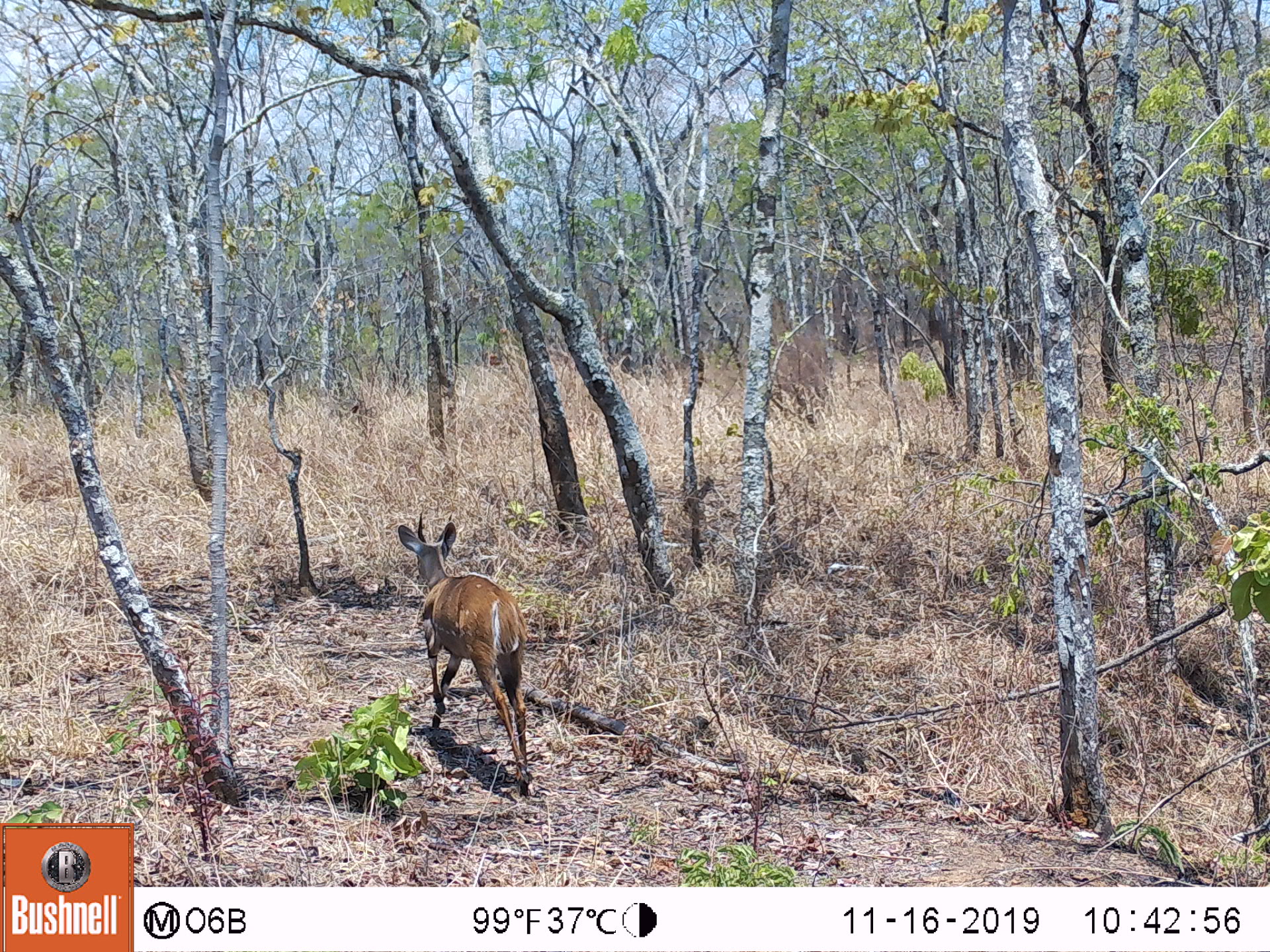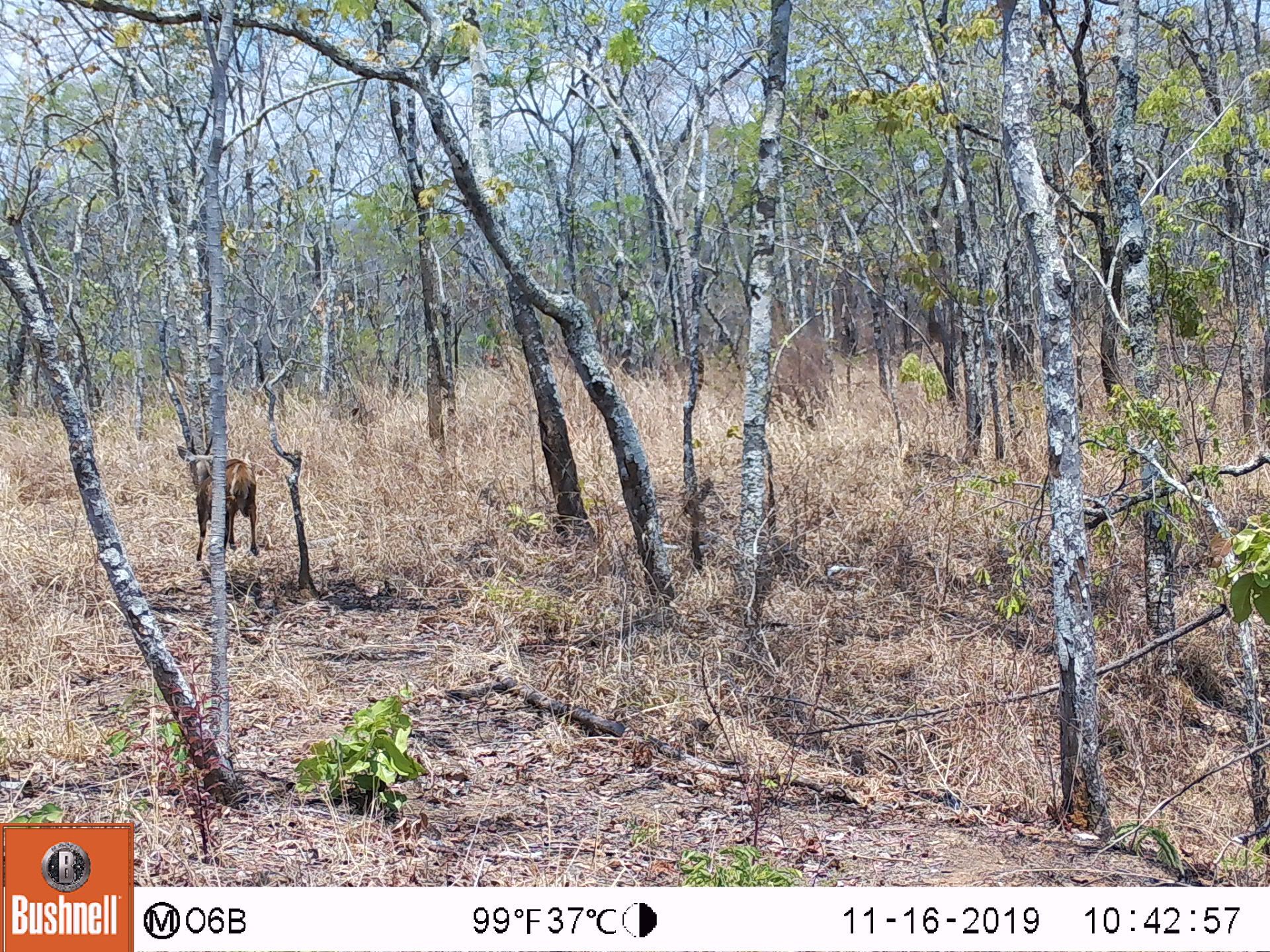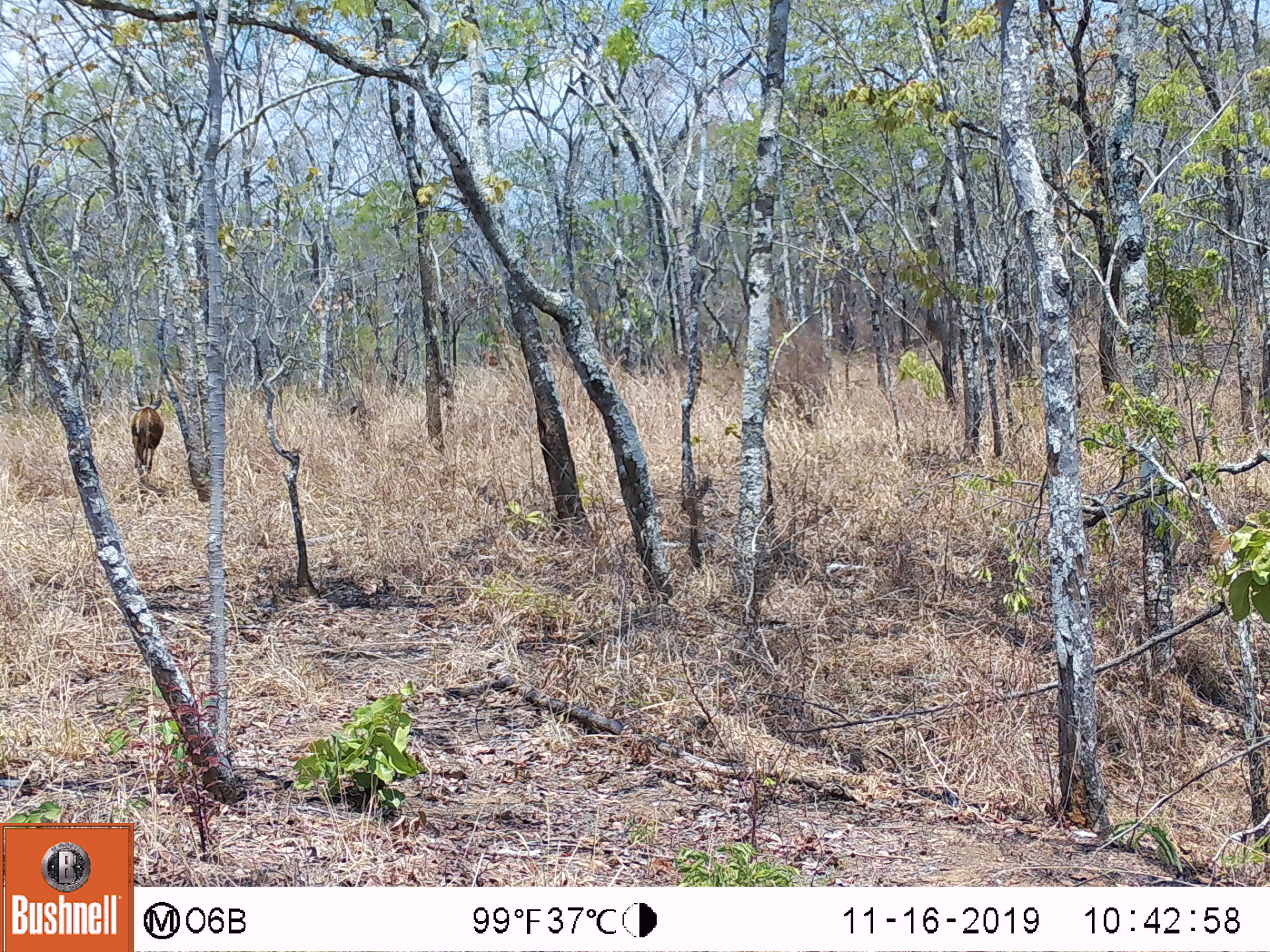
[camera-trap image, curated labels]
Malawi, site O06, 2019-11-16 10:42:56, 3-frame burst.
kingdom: Animalia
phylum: Chordata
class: Mammalia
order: Artiodactyla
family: Bovidae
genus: Tragelaphus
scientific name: Tragelaphus sylvaticus sylvaticus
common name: cape bushbuck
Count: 1.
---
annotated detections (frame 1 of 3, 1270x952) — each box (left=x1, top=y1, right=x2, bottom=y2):
cape bushbuck: (left=395, top=510, right=538, bottom=799)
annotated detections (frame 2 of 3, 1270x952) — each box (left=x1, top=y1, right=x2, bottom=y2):
cape bushbuck: (left=175, top=434, right=267, bottom=562)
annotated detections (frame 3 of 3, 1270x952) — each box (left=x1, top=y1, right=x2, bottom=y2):
cape bushbuck: (left=125, top=386, right=166, bottom=489)